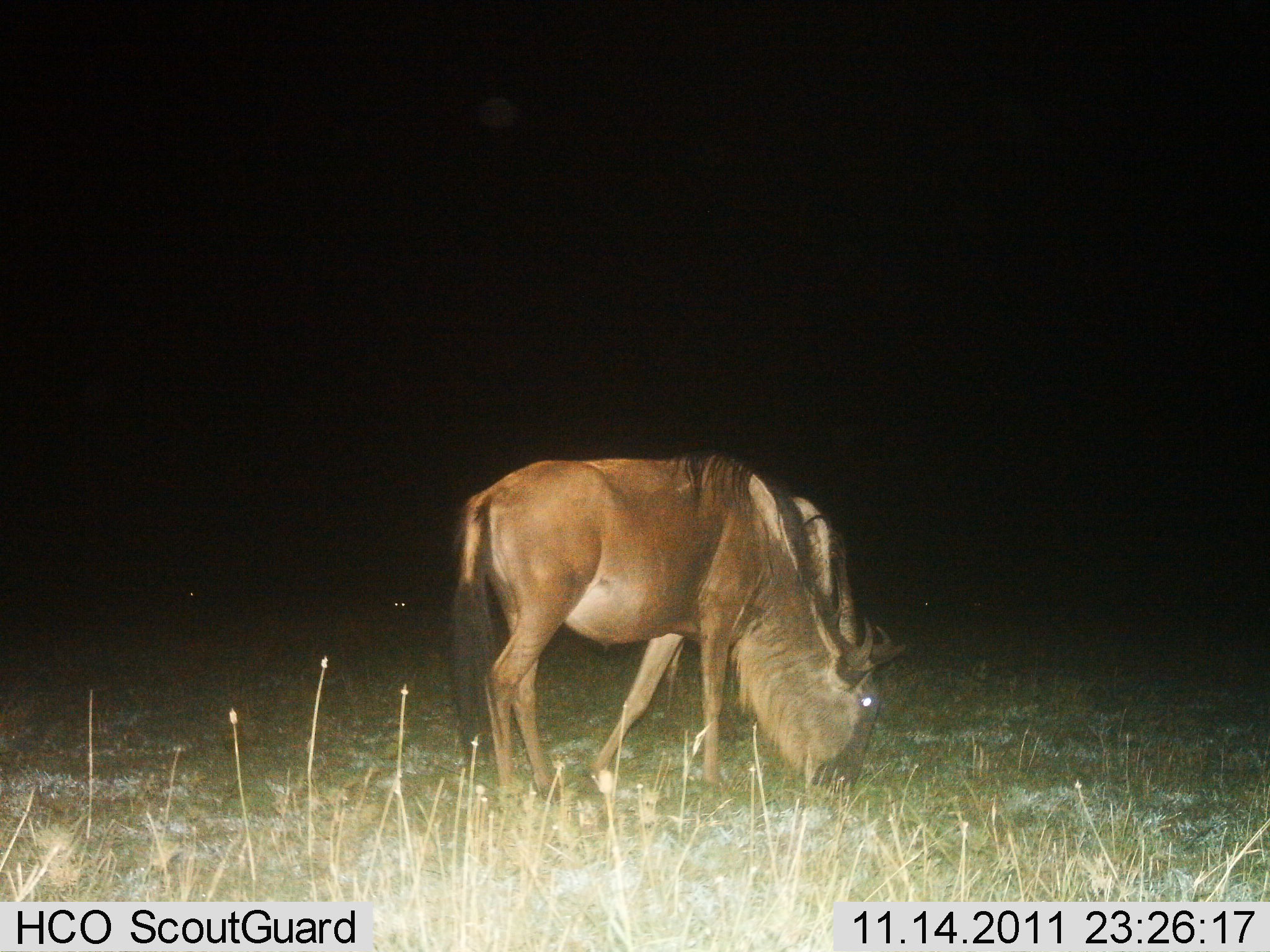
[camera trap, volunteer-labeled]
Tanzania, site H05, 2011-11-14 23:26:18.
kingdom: Animalia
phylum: Chordata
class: Mammalia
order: Artiodactyla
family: Bovidae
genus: Connochaetes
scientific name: Connochaetes taurinus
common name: blue wildebeest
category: wildebeest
Wildebeest (blue wildebeest) (Connochaetes taurinus), count 2. Behavior (volunteer vote fractions): standing 10%, resting 0%, moving 10%, interacting 0%. Young present (vote fraction): 0%. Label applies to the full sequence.